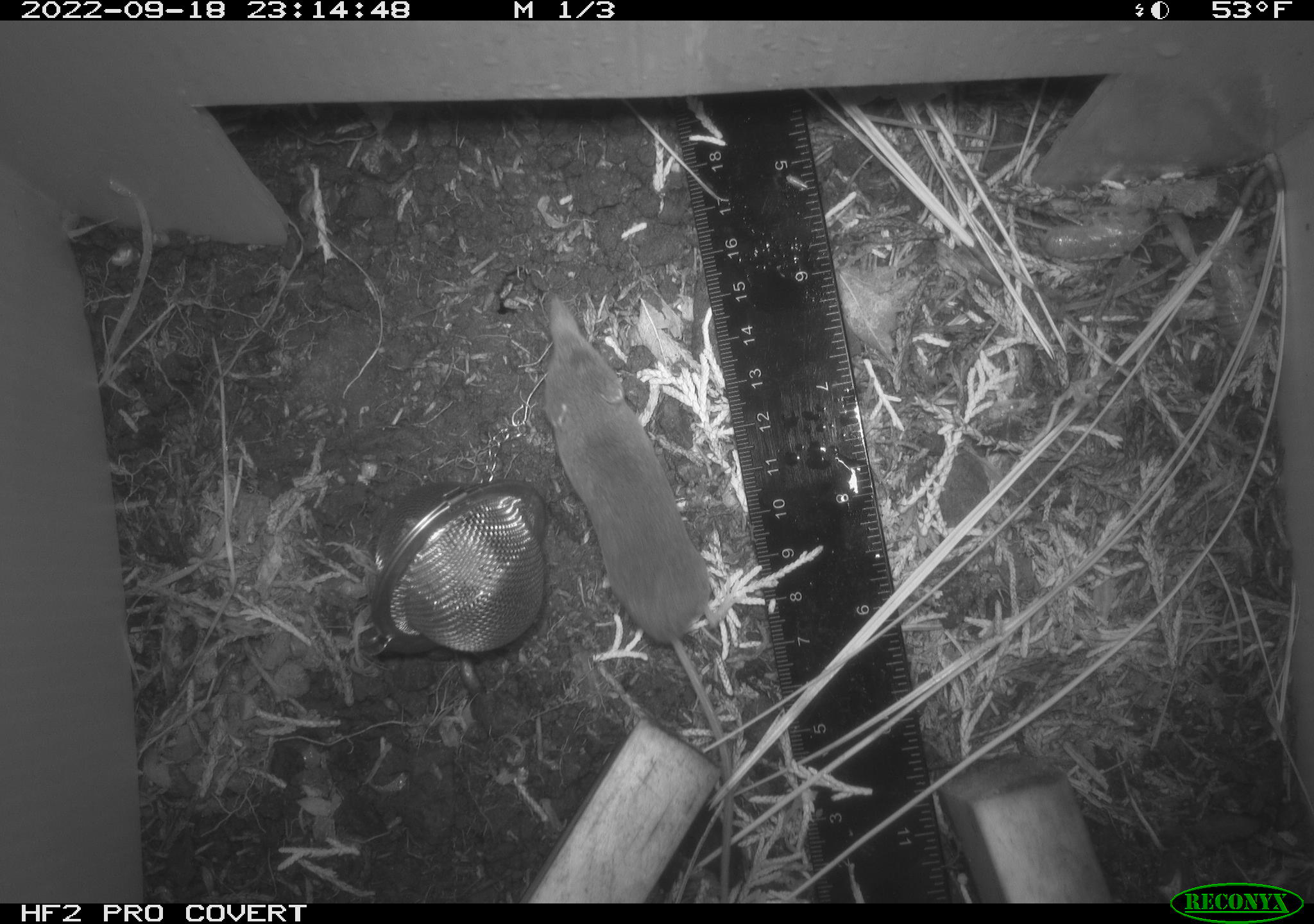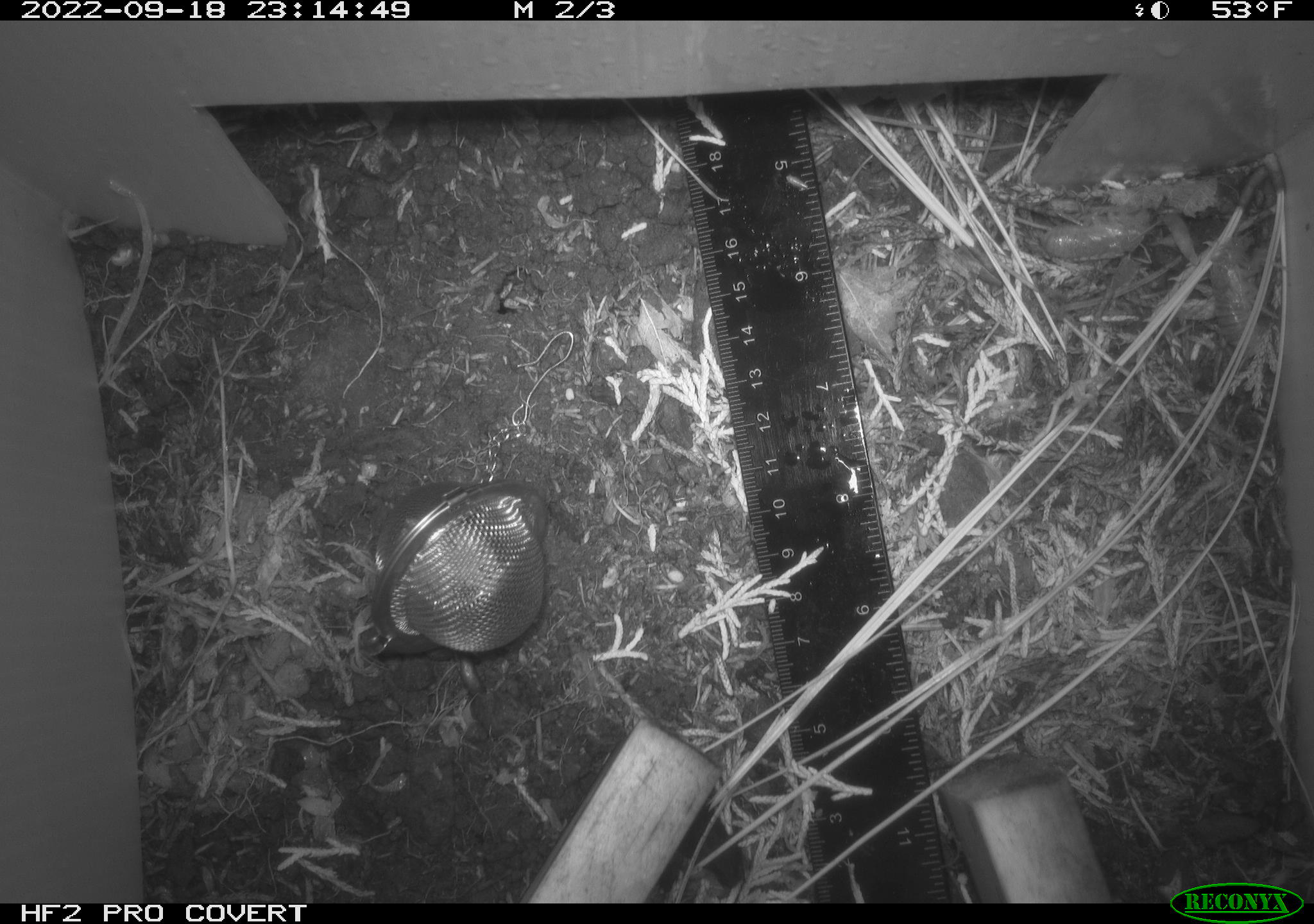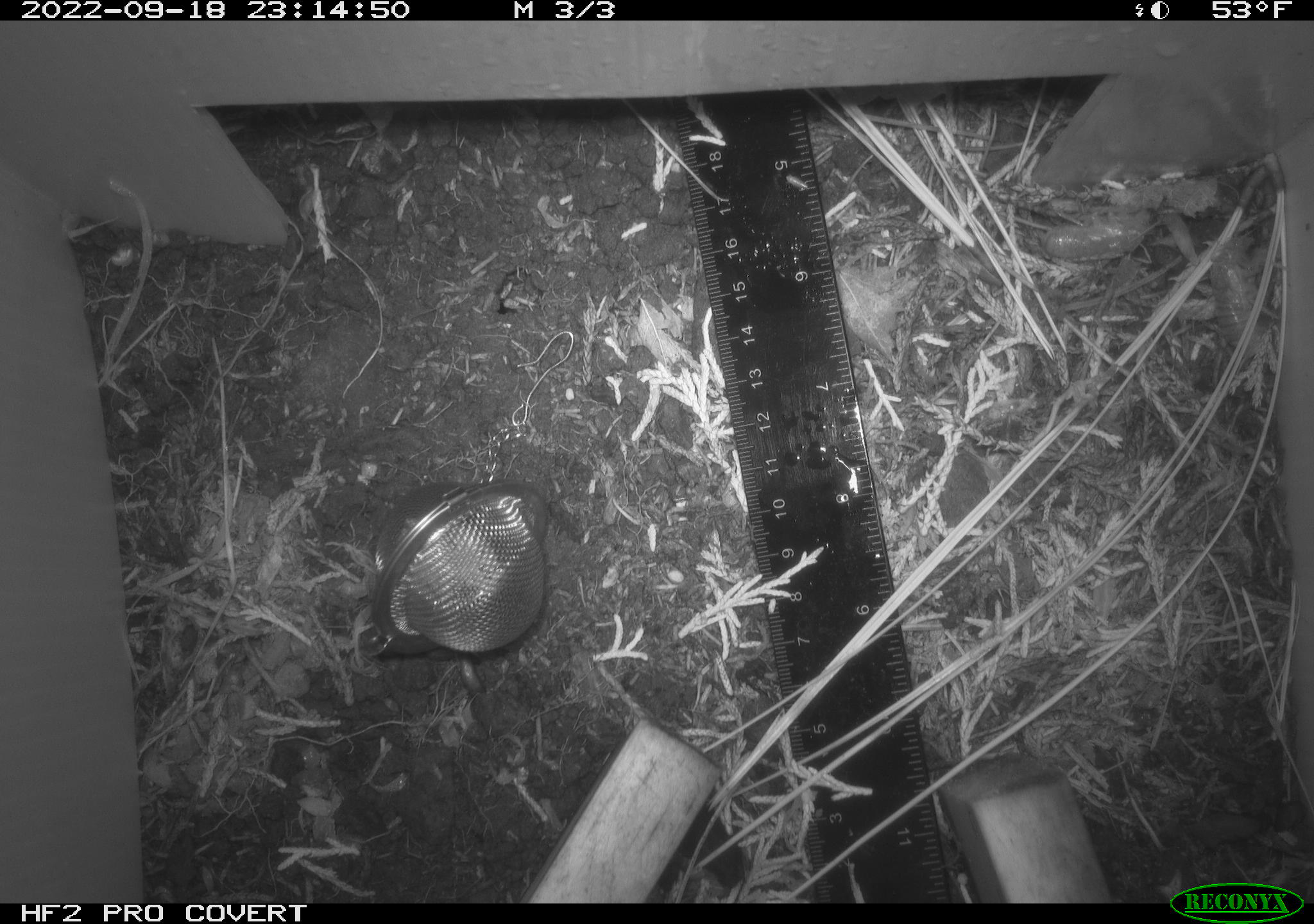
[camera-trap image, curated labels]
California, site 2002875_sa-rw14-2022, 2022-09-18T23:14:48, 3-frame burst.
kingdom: Animalia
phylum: Chordata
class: Mammalia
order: Eulipotyphla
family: Soricidae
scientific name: Soricidae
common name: shrews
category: soricidae family